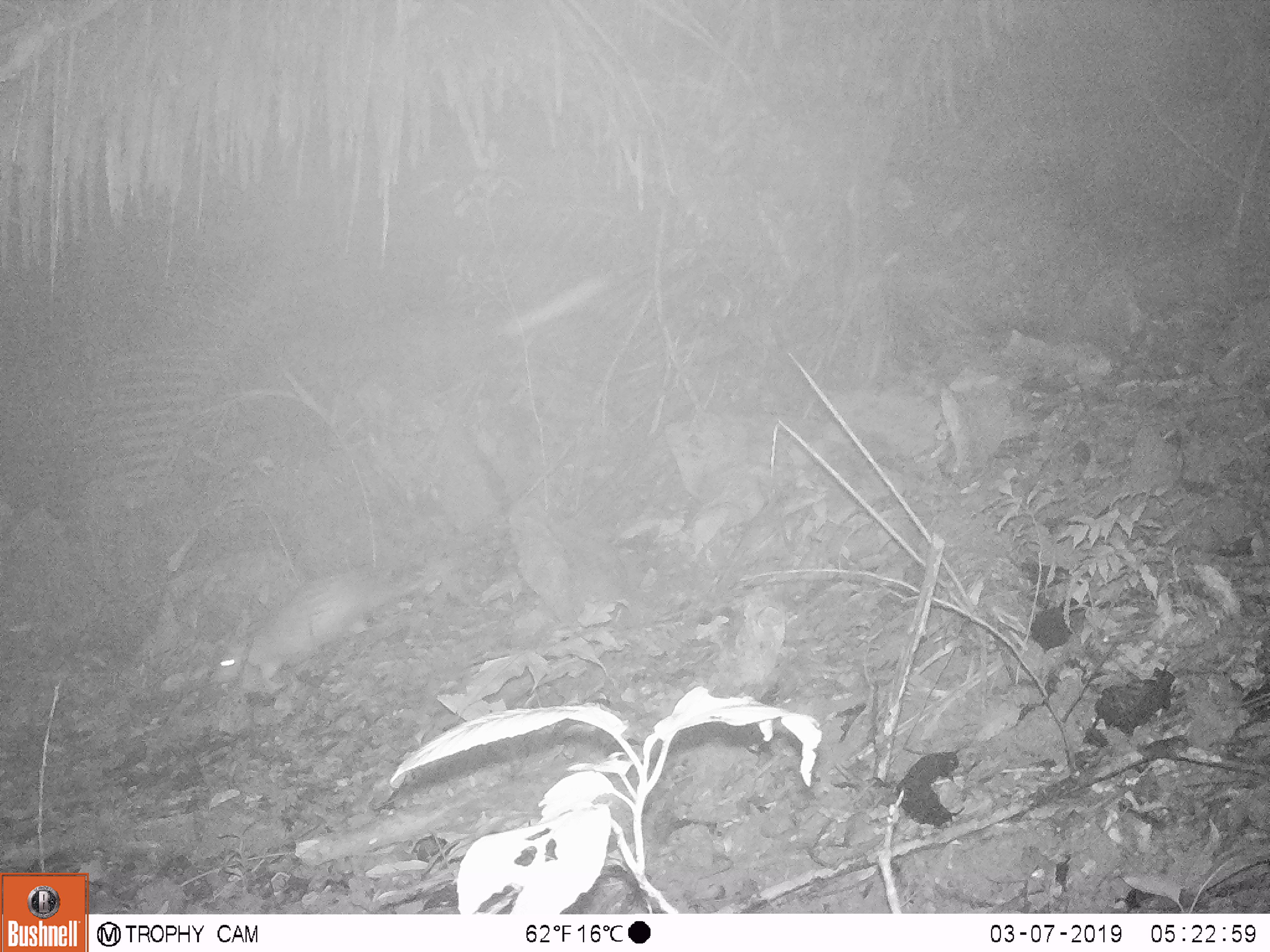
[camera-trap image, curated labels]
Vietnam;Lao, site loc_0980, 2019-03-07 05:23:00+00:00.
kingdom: Animalia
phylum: Chordata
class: Mammalia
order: Rodentia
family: Hystricidae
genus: Atherurus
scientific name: Atherurus macrourus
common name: asiatic brush-tailed porcupine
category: asiatic brush tailed porcupine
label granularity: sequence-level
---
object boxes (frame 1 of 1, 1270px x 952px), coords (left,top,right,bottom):
asiatic brush tailed porcupine: (208,568,426,690)